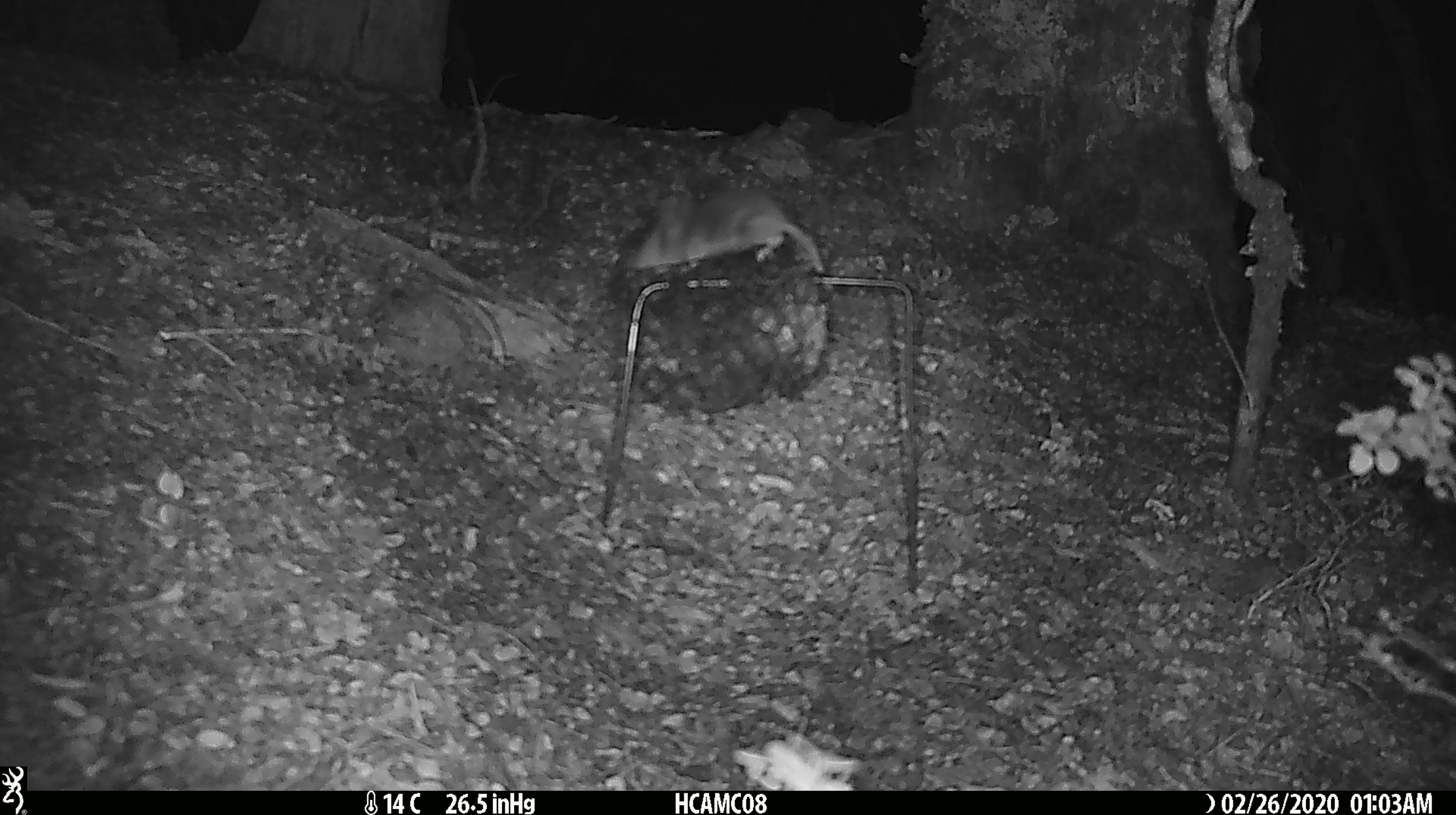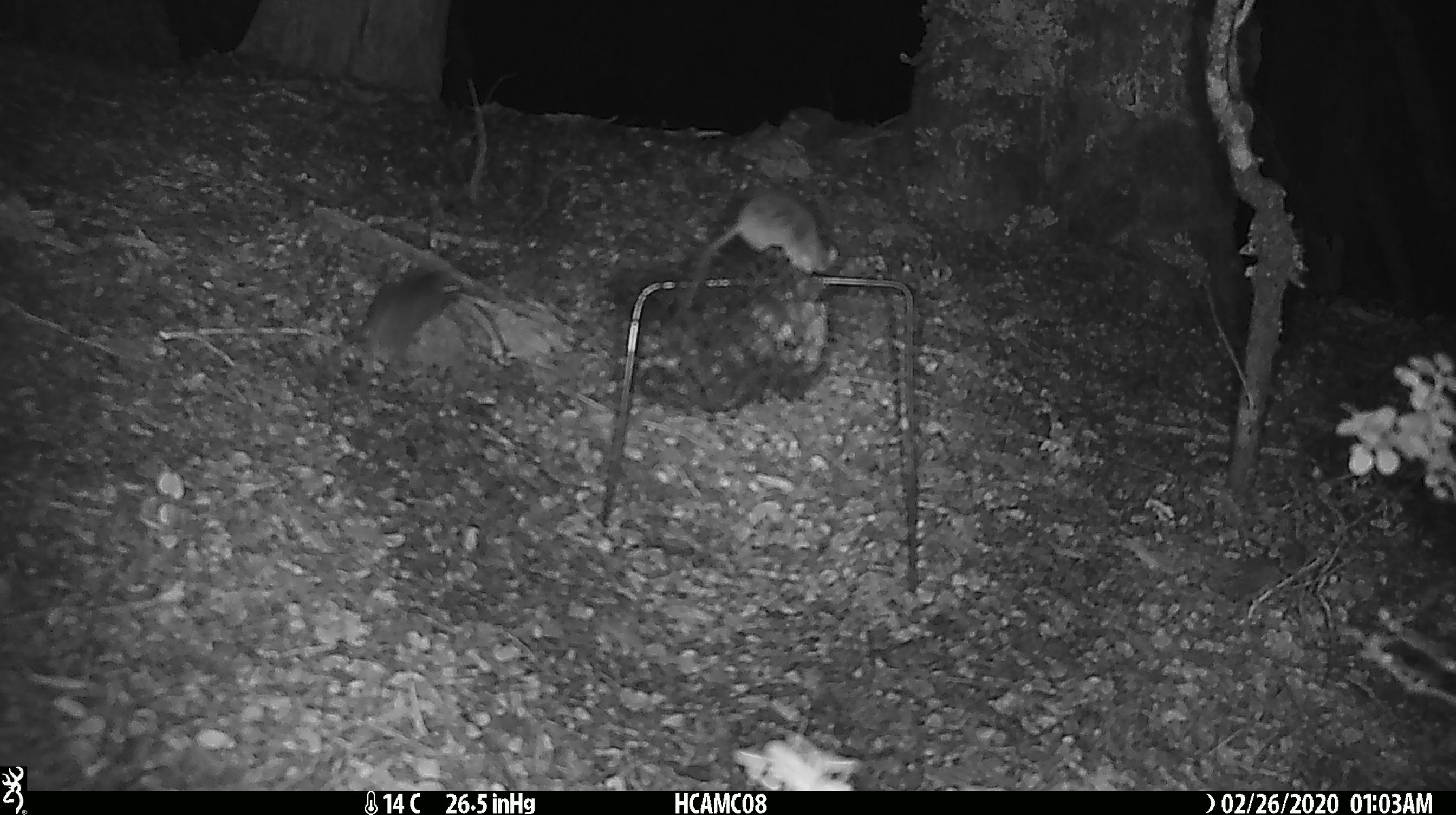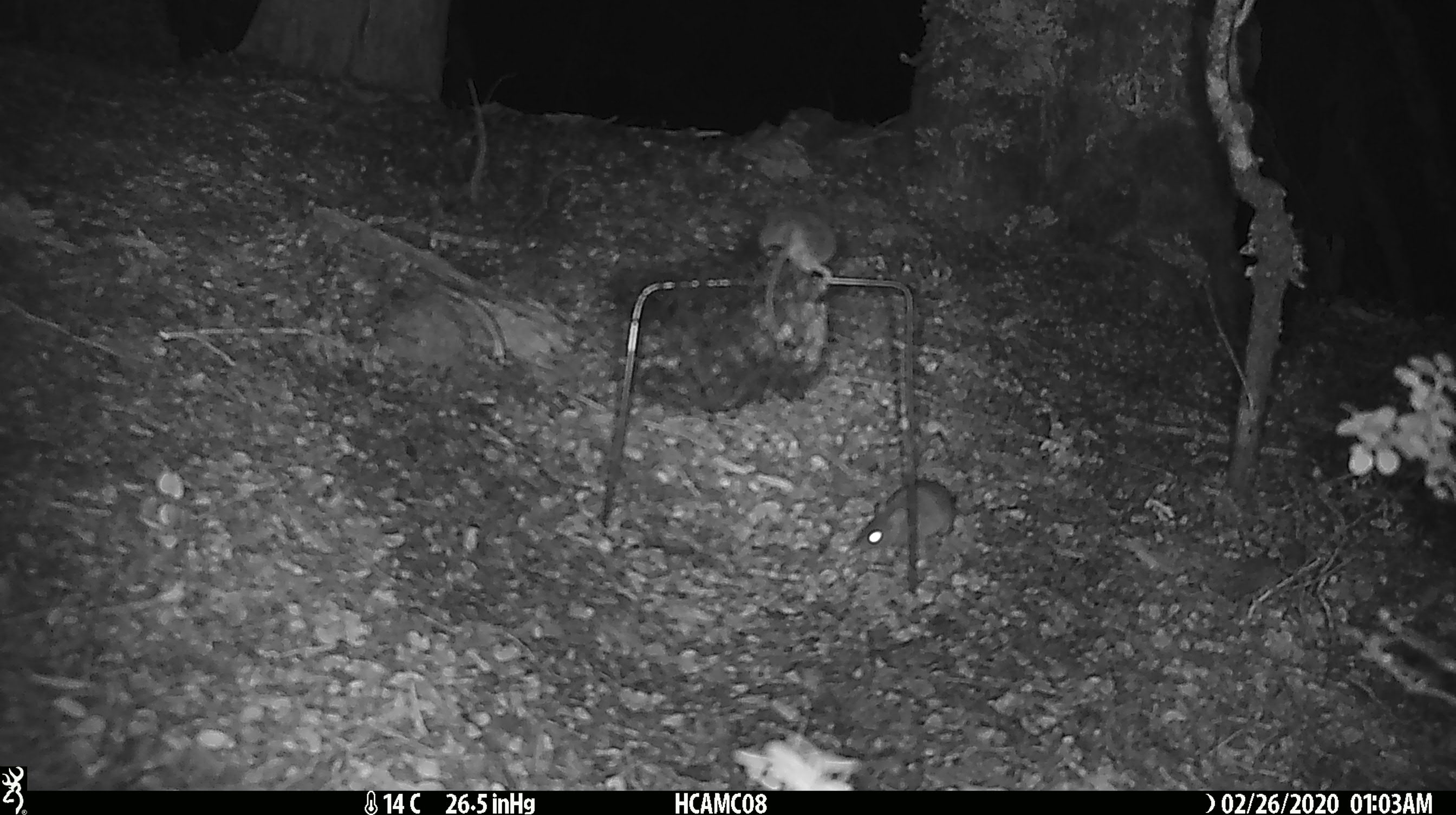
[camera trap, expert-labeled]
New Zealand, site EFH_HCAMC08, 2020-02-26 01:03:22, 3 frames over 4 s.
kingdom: Animalia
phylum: Chordata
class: Mammalia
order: Rodentia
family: Muridae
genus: Mus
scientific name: Mus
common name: mouse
Mouse (Mus).